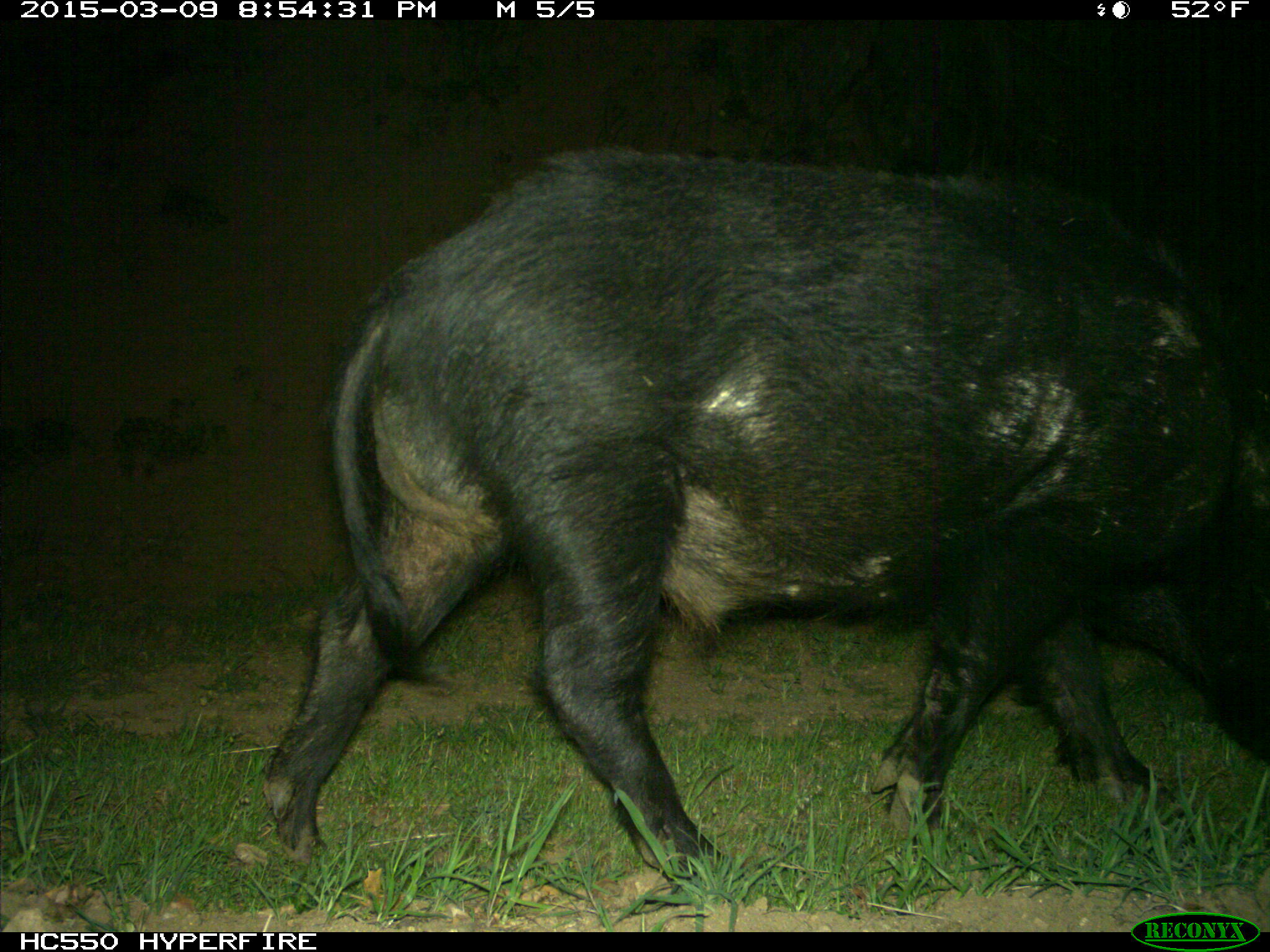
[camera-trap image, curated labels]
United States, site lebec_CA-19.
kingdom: Animalia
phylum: Chordata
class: Mammalia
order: Artiodactyla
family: Suidae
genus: Sus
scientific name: Sus scrofa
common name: wild boar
Sus scrofa (wild boar).